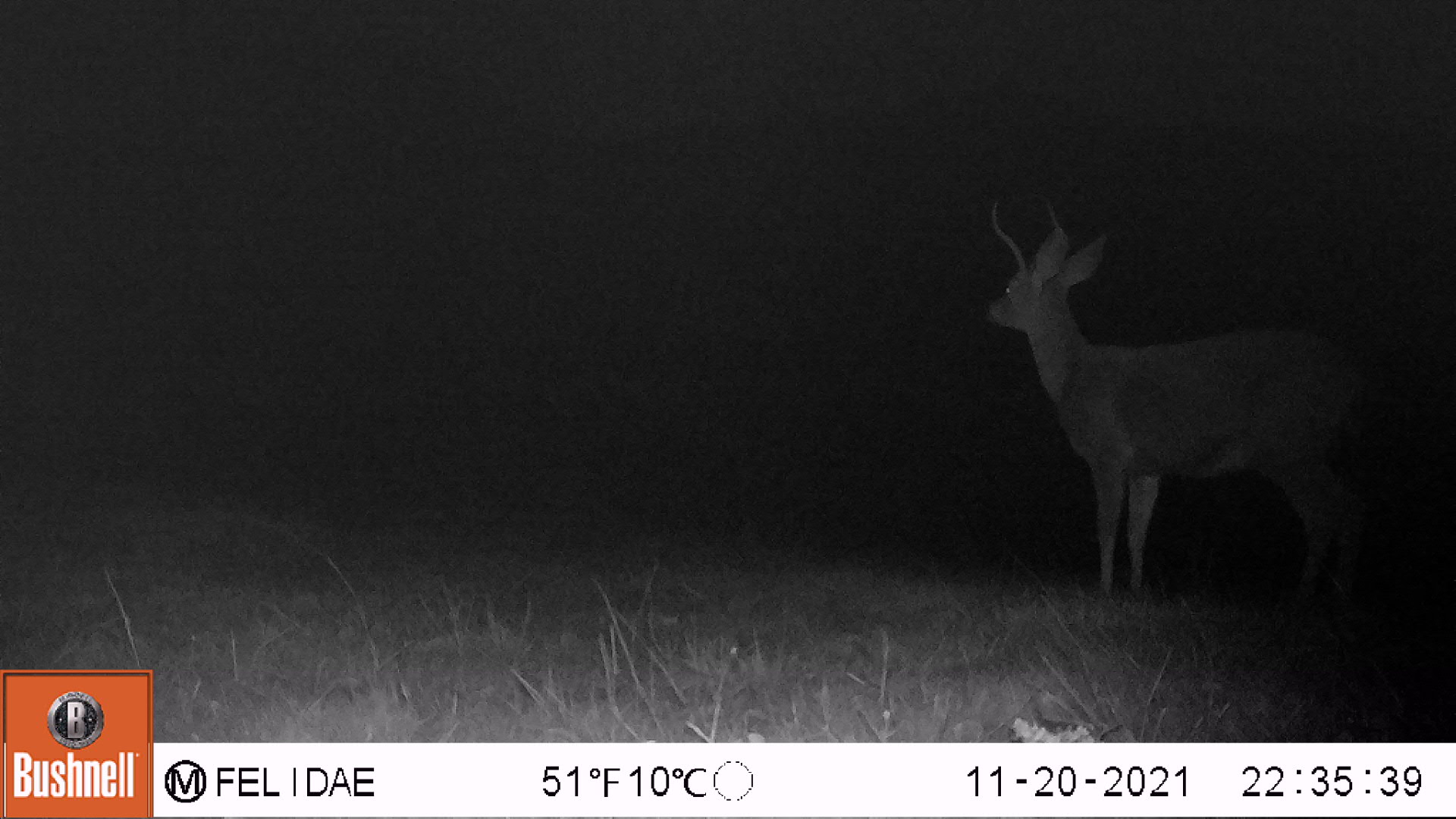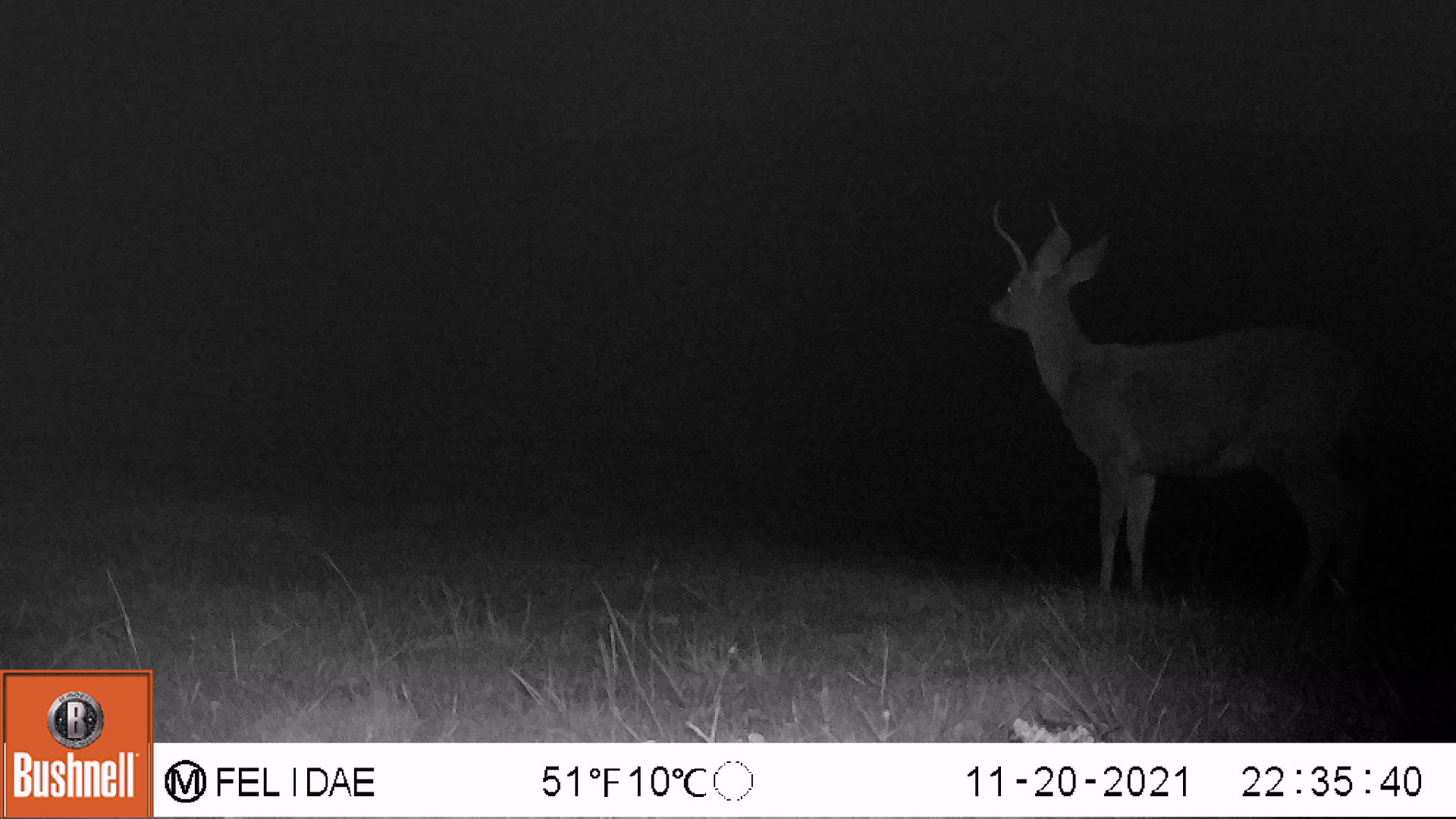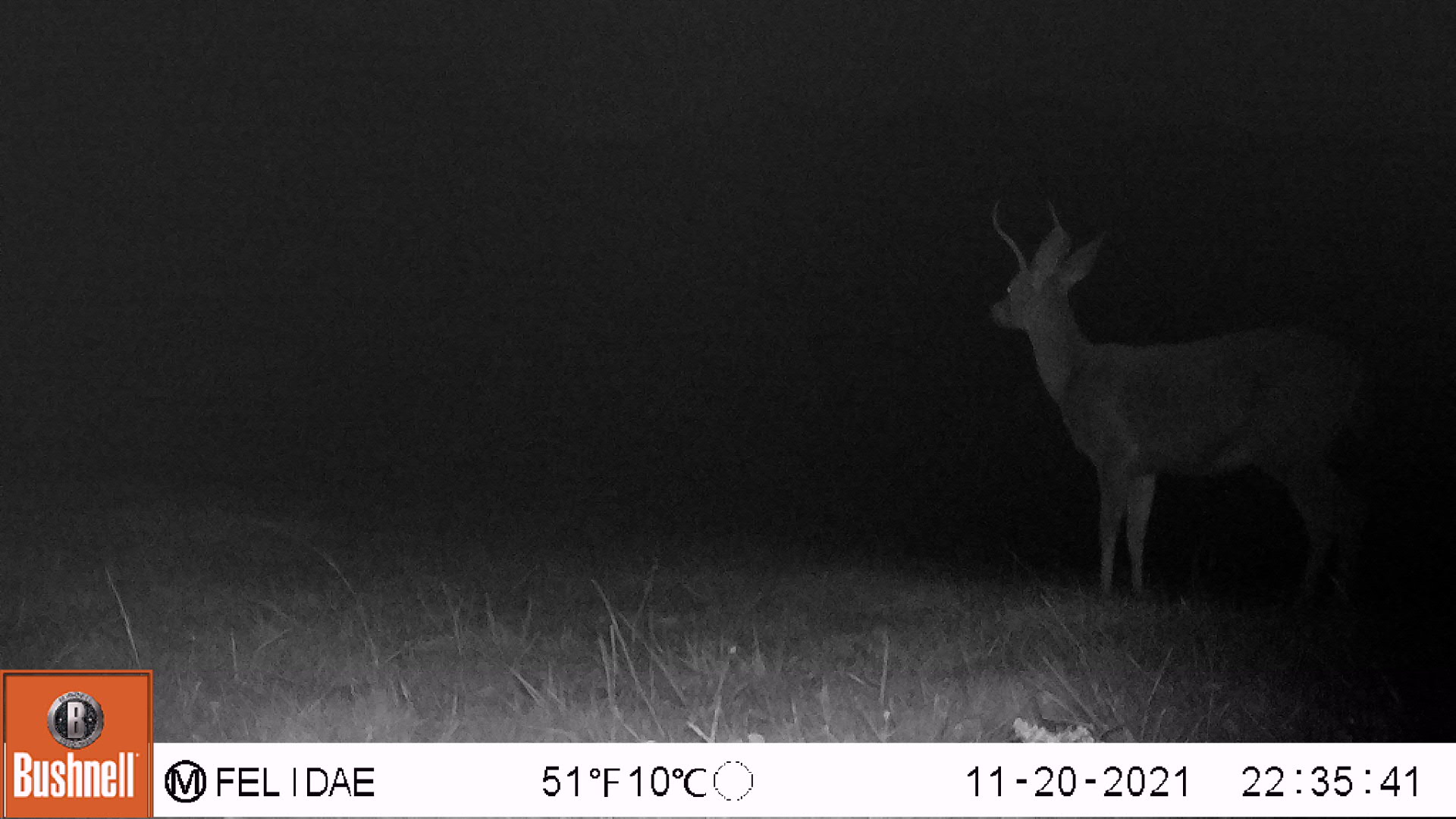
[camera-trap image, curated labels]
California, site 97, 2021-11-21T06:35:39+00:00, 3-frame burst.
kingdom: Animalia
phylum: Chordata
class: Mammalia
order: Artiodactyla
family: Cervidae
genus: Odocoileus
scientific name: Odocoileus hemionus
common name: mule deer